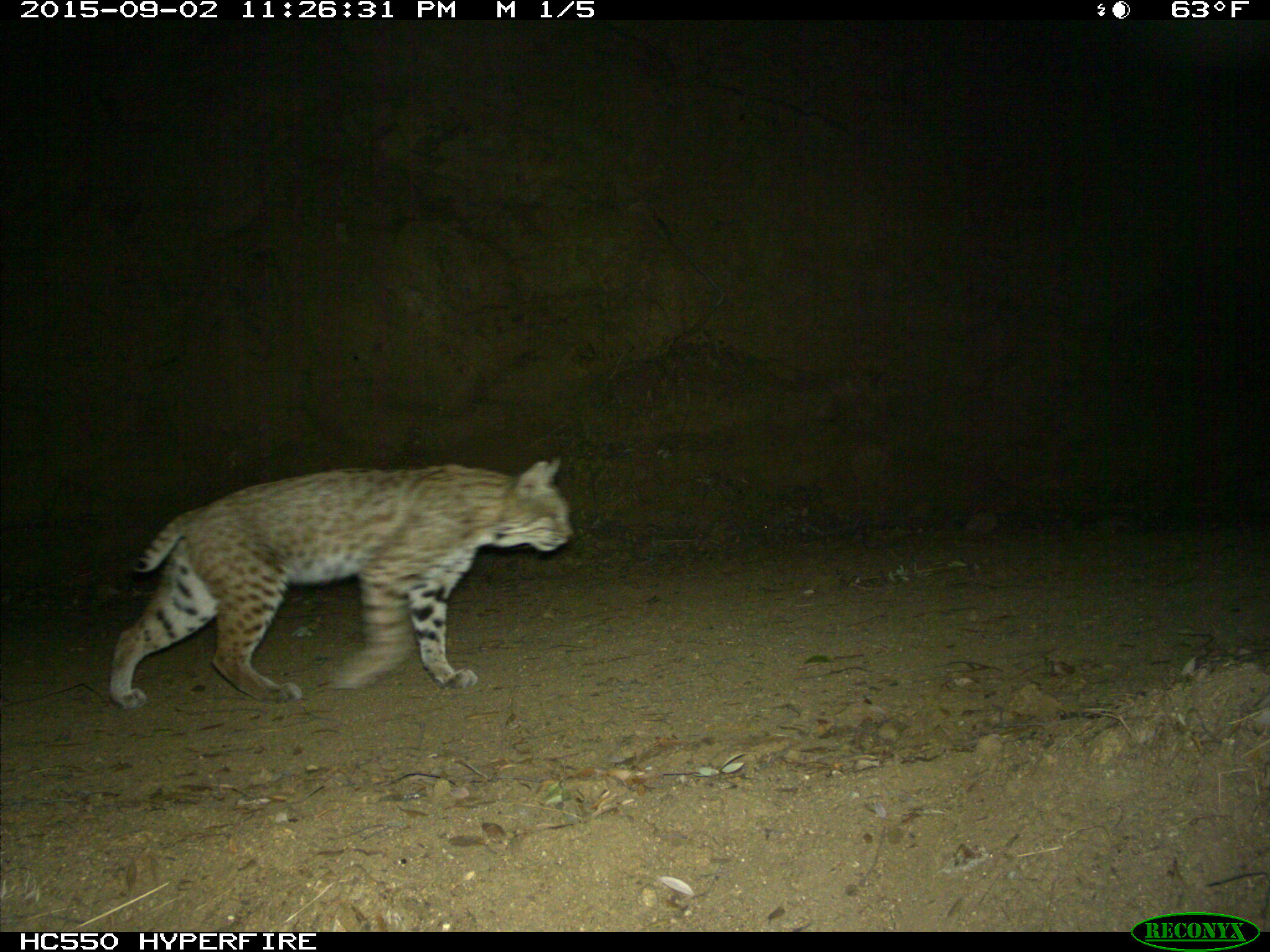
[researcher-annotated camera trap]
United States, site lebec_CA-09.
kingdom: Animalia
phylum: Chordata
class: Mammalia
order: Carnivora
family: Felidae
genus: Lynx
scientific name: Lynx rufus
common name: bobcat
Lynx rufus (bobcat).